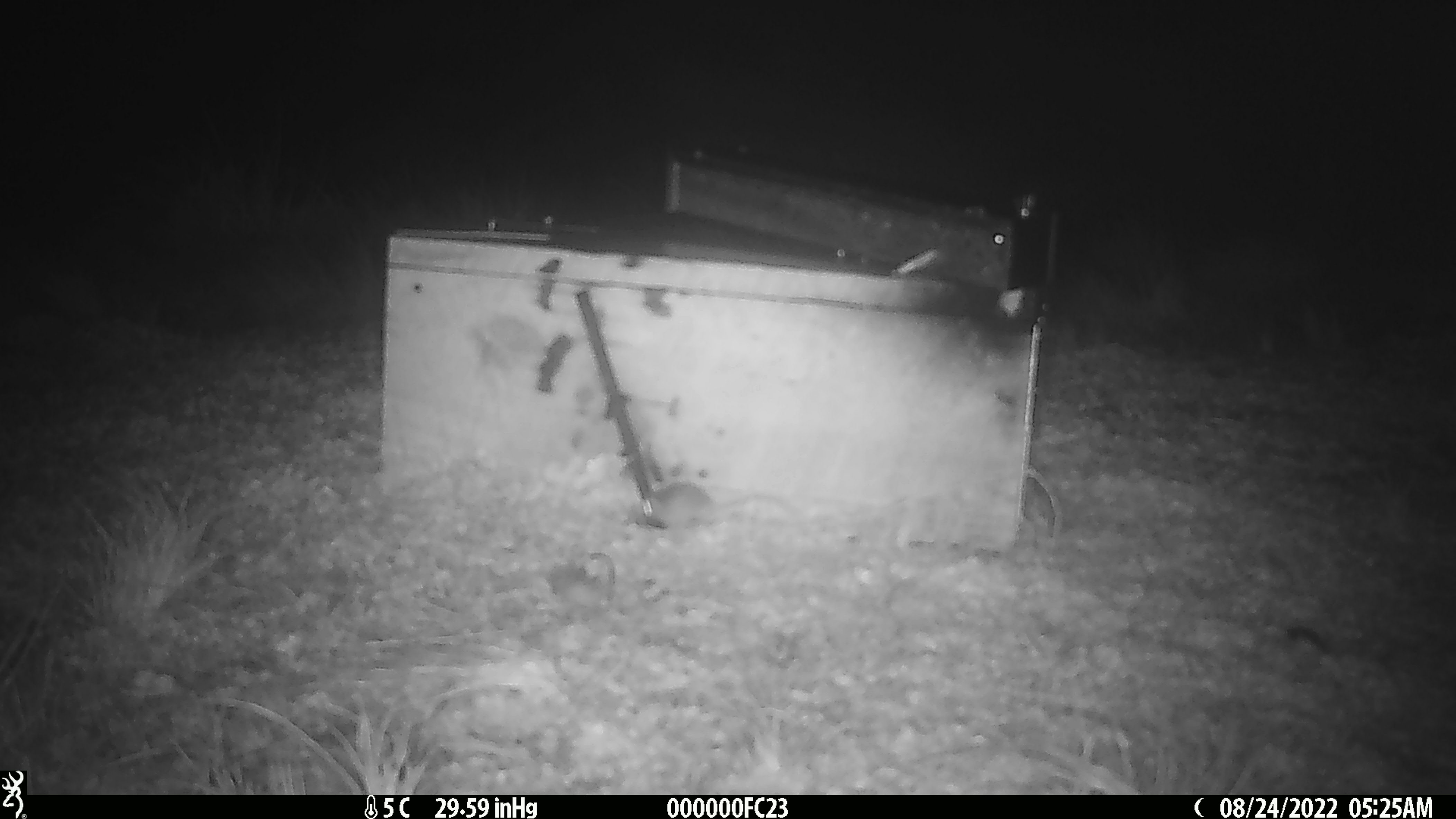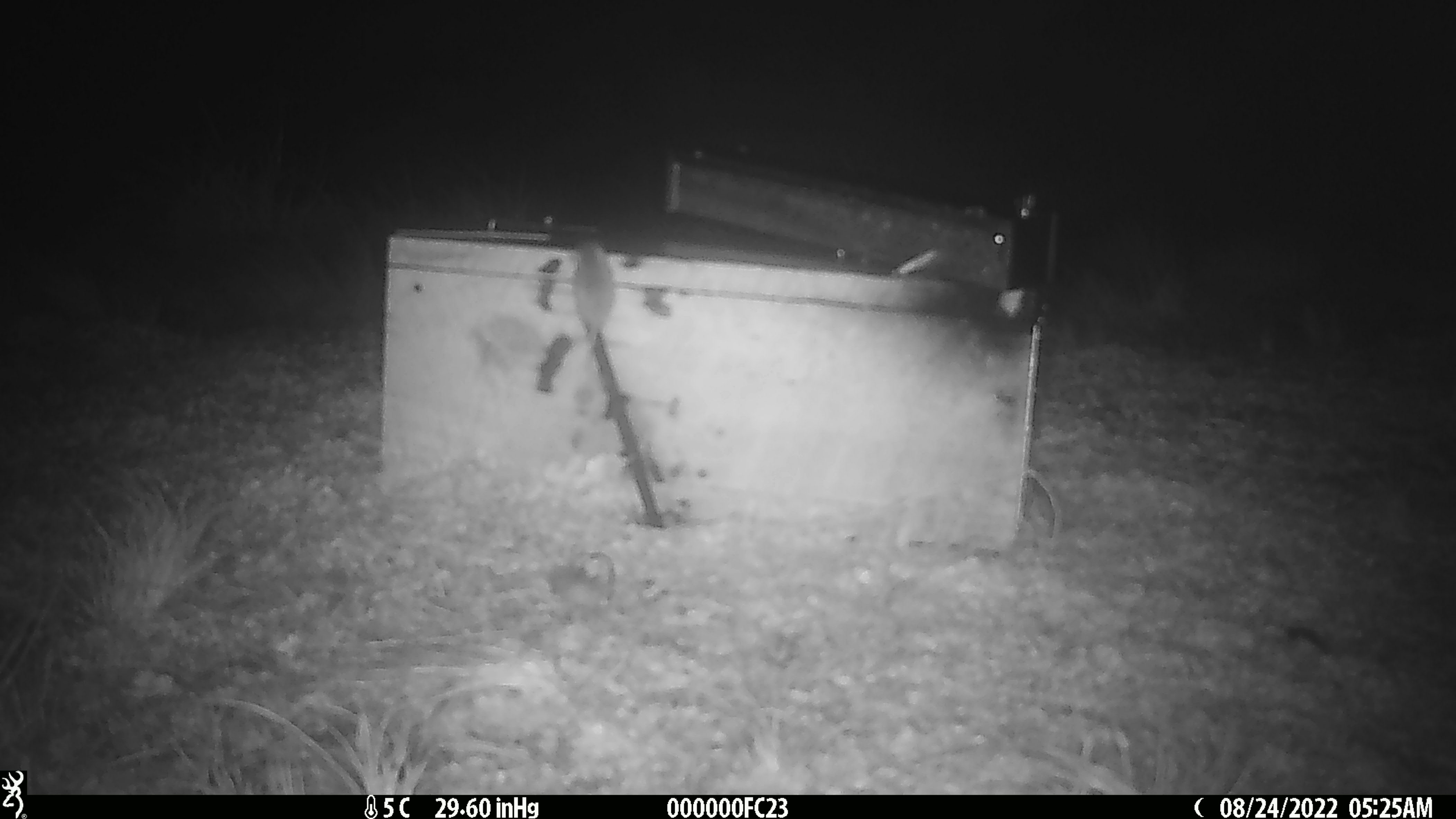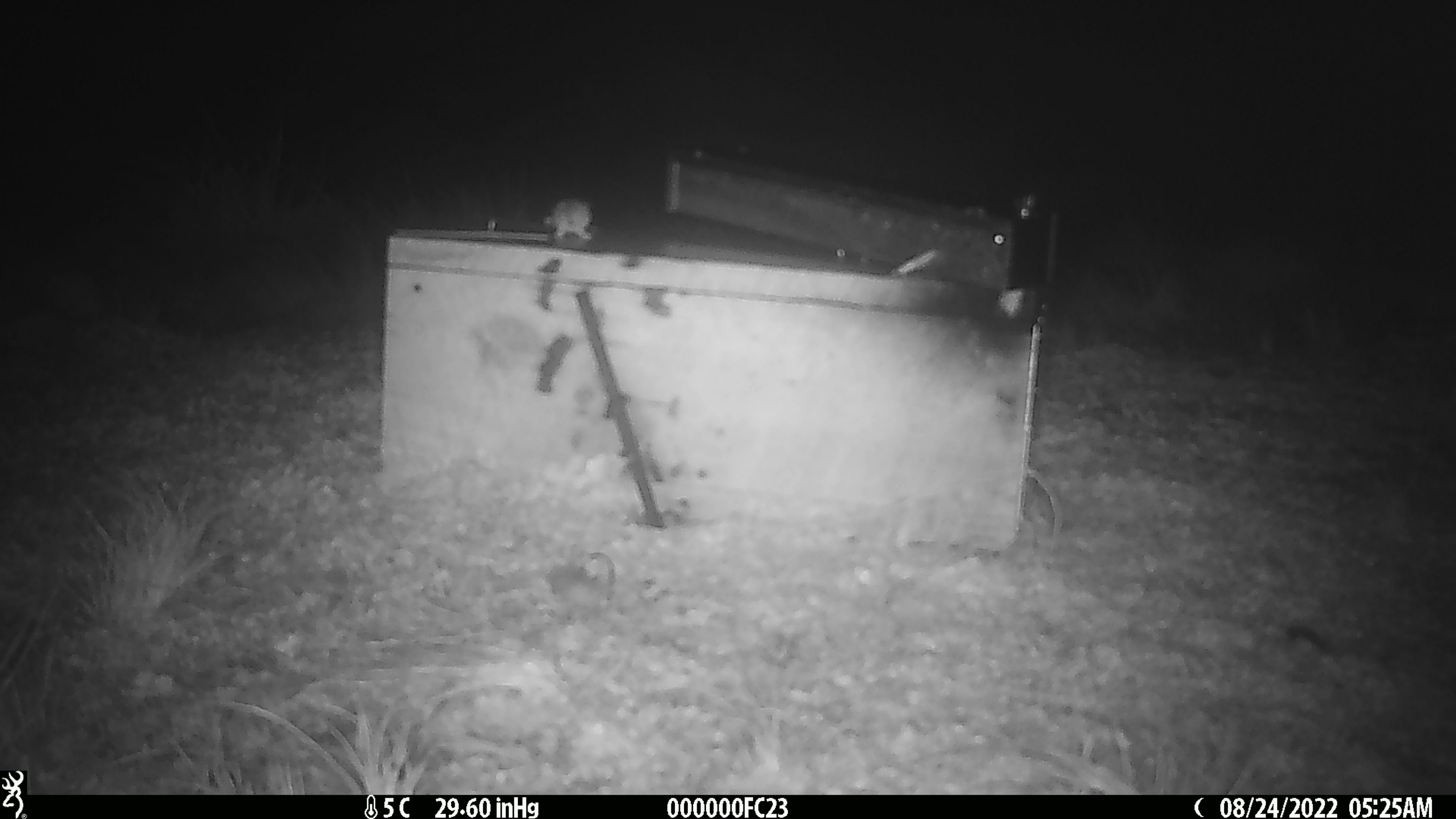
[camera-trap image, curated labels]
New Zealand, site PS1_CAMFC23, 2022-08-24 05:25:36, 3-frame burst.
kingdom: Animalia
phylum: Chordata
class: Mammalia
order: Rodentia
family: Muridae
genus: Mus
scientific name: Mus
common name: mouse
Mouse (Mus).